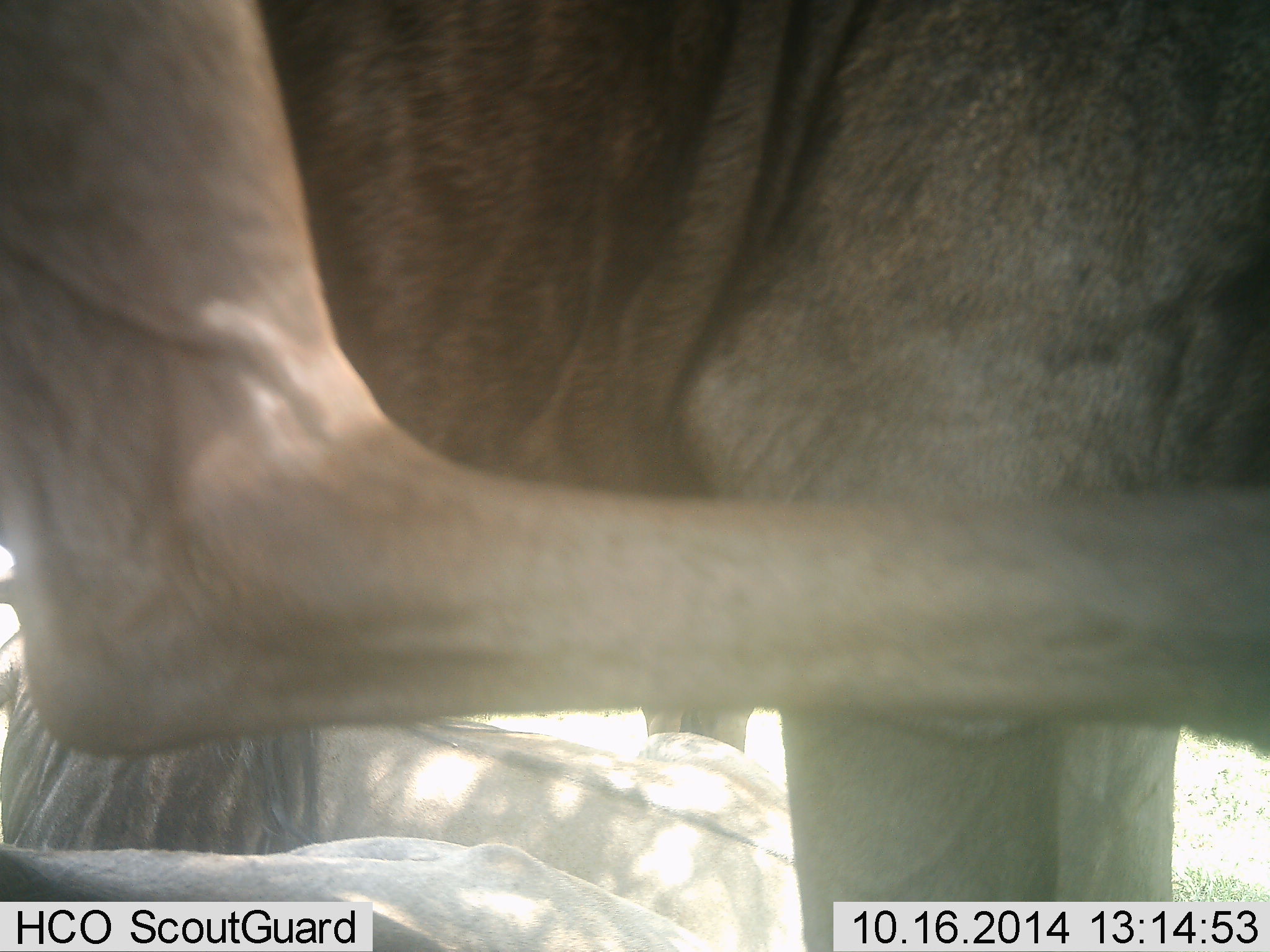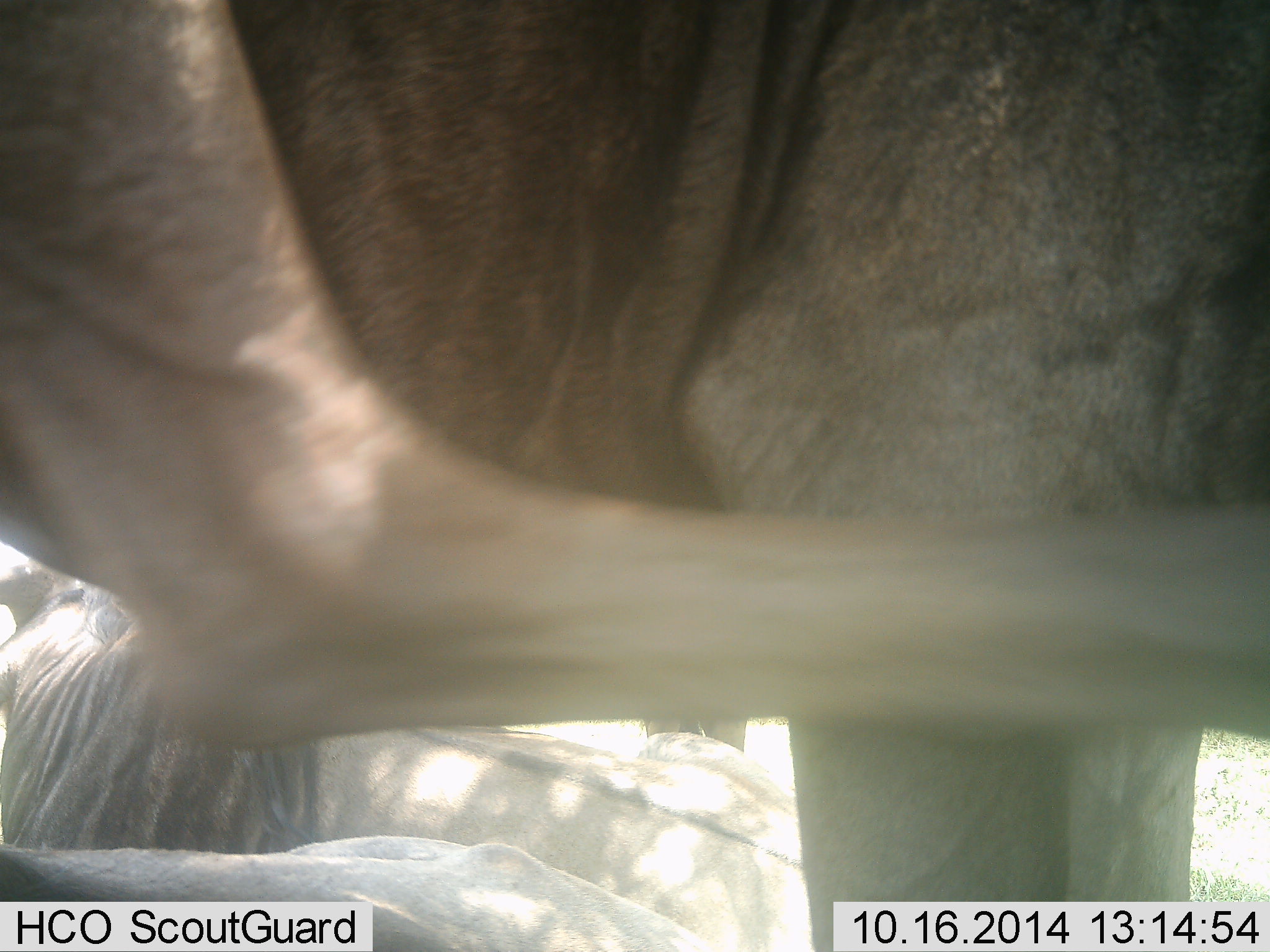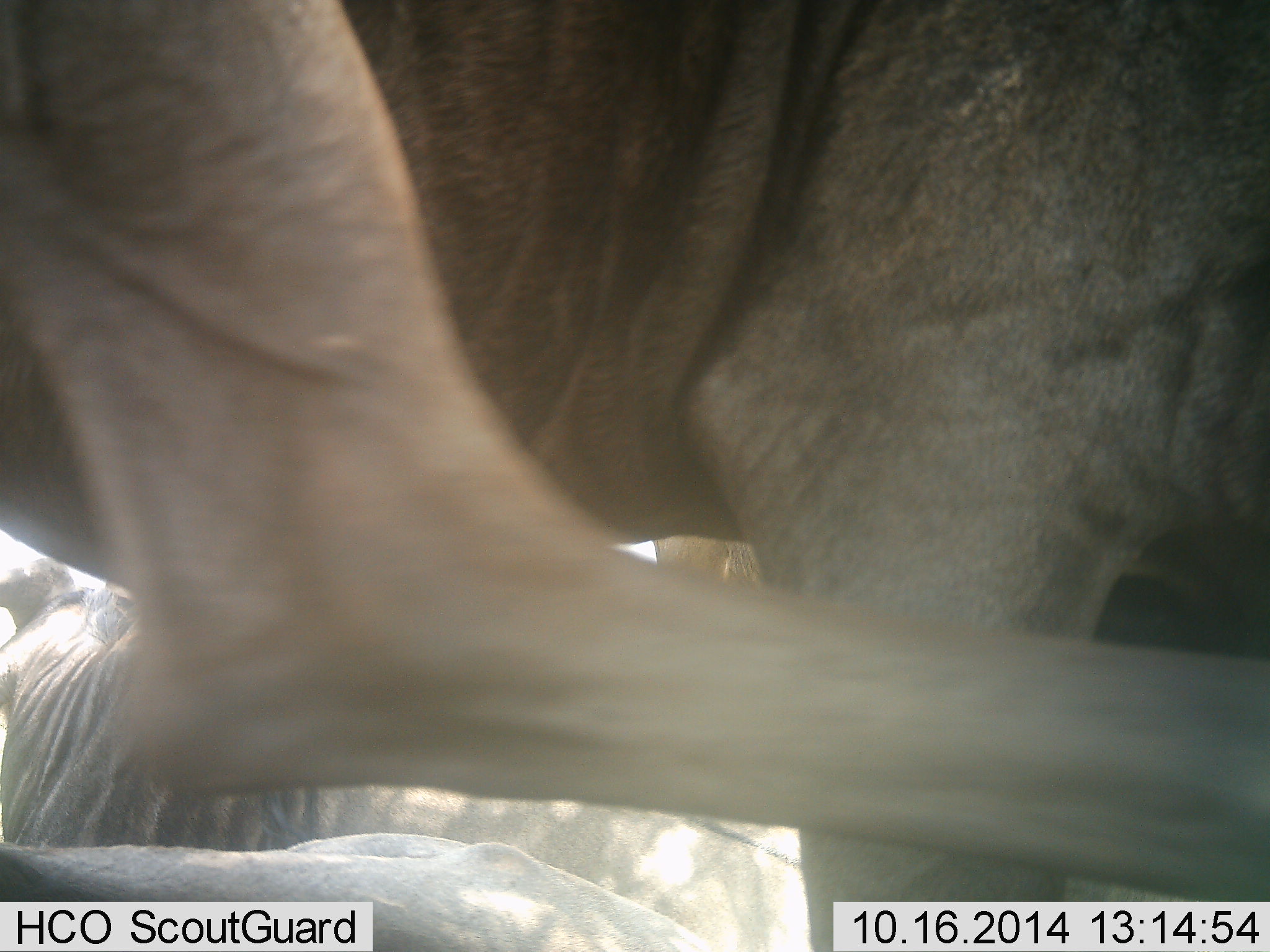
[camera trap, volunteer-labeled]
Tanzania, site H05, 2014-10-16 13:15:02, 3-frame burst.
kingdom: Animalia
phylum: Chordata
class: Mammalia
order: Artiodactyla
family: Bovidae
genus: Connochaetes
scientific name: Connochaetes taurinus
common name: blue wildebeest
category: wildebeest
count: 3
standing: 80%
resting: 90%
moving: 0%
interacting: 0%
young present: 0%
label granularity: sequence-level